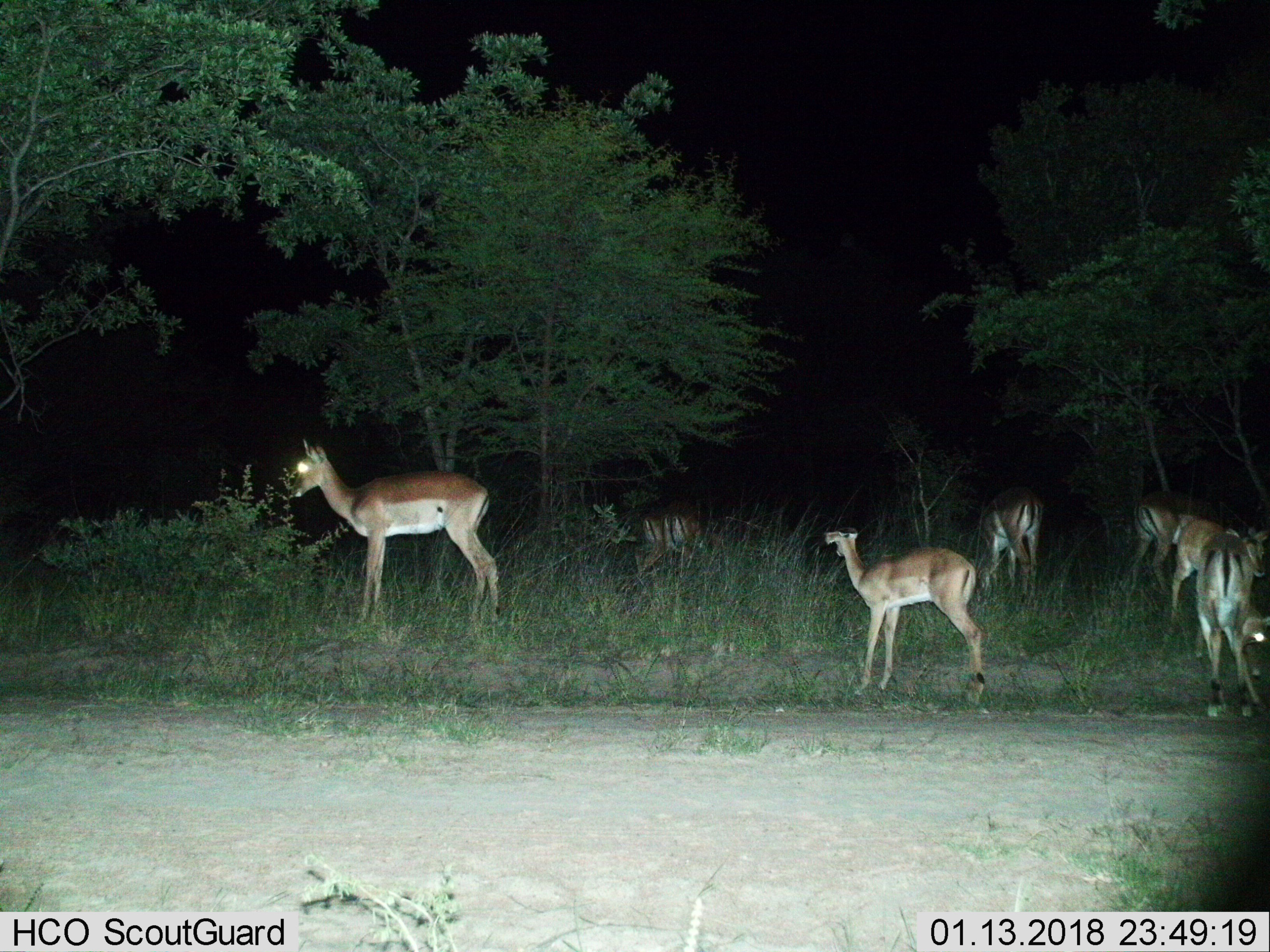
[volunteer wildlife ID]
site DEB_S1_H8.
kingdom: Animalia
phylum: Chordata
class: Mammalia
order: Artiodactyla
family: Bovidae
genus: Aepyceros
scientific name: Aepyceros melampus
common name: impala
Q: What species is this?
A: Impala (Aepyceros melampus).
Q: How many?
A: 8.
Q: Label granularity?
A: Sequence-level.